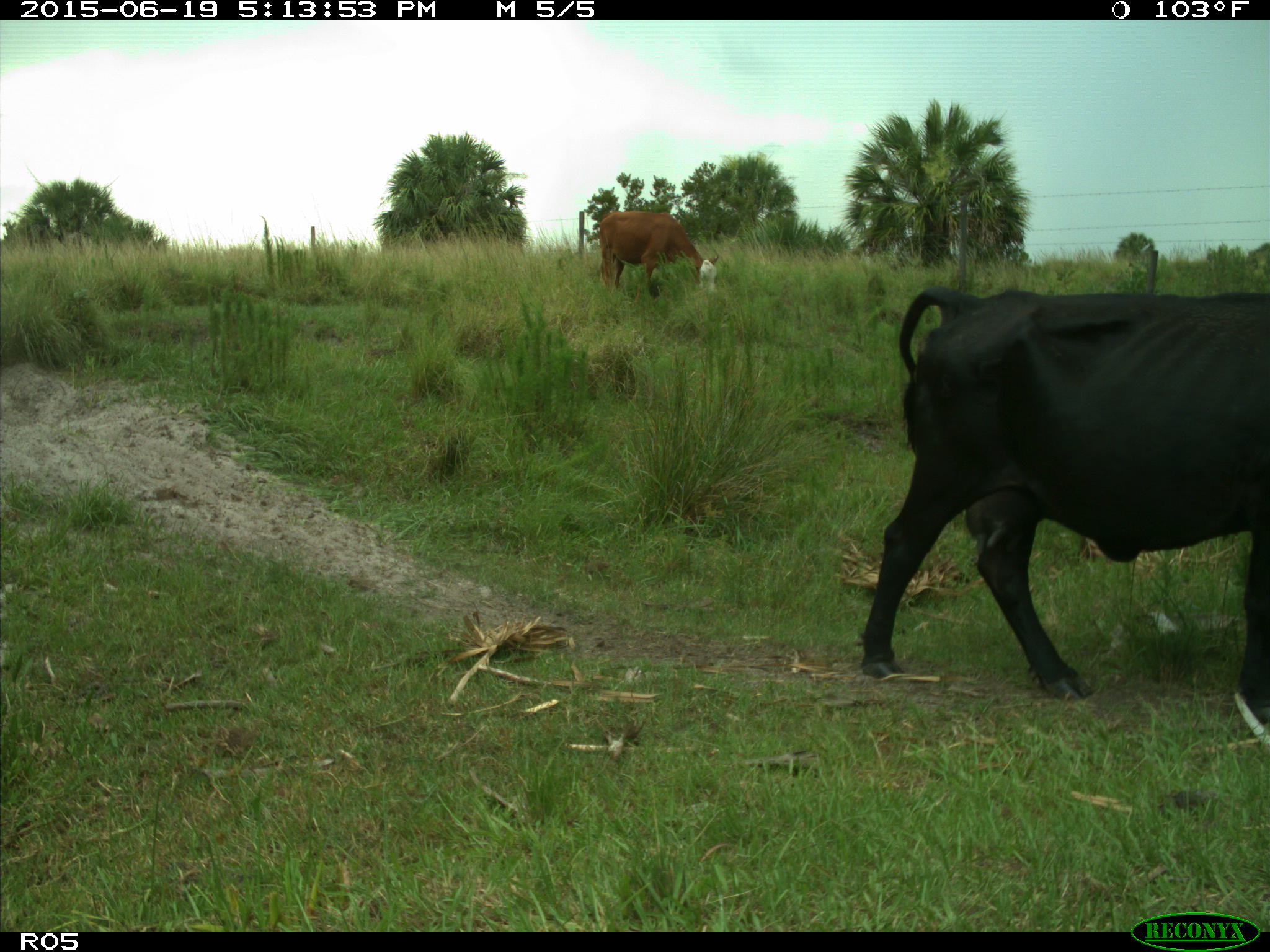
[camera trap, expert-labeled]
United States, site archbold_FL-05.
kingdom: Animalia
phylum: Chordata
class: Mammalia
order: Artiodactyla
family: Bovidae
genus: Bos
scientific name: Bos taurus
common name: domestic cow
Bos taurus (domestic cow).